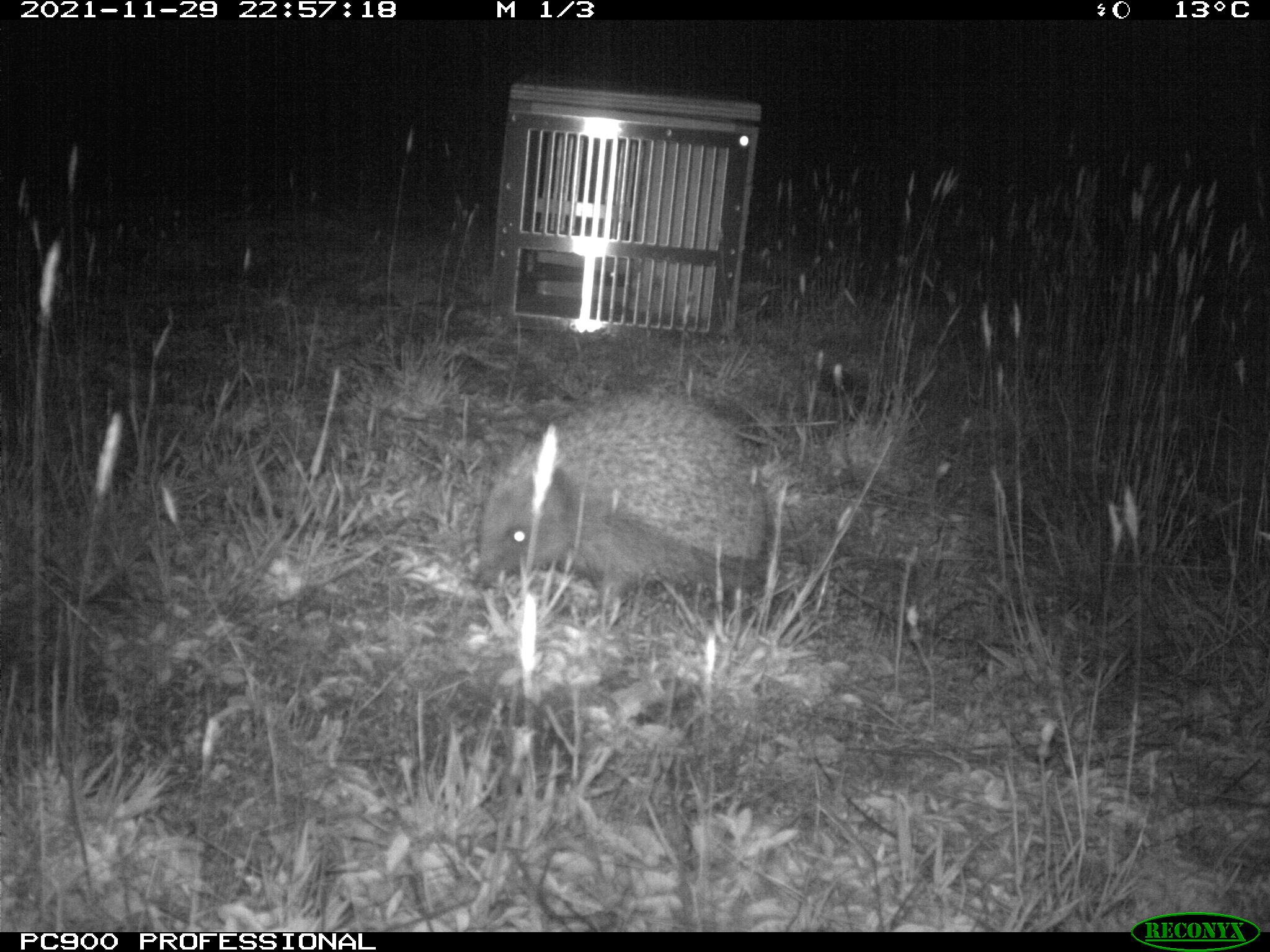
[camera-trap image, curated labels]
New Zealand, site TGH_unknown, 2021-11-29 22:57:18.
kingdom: Animalia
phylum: Chordata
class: Mammalia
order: Eulipotyphla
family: Erinaceidae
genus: Erinaceus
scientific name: Erinaceus europaeus europaeus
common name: european hedgehog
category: hedgehog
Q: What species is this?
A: Hedgehog (european hedgehog) (Erinaceus europaeus europaeus).